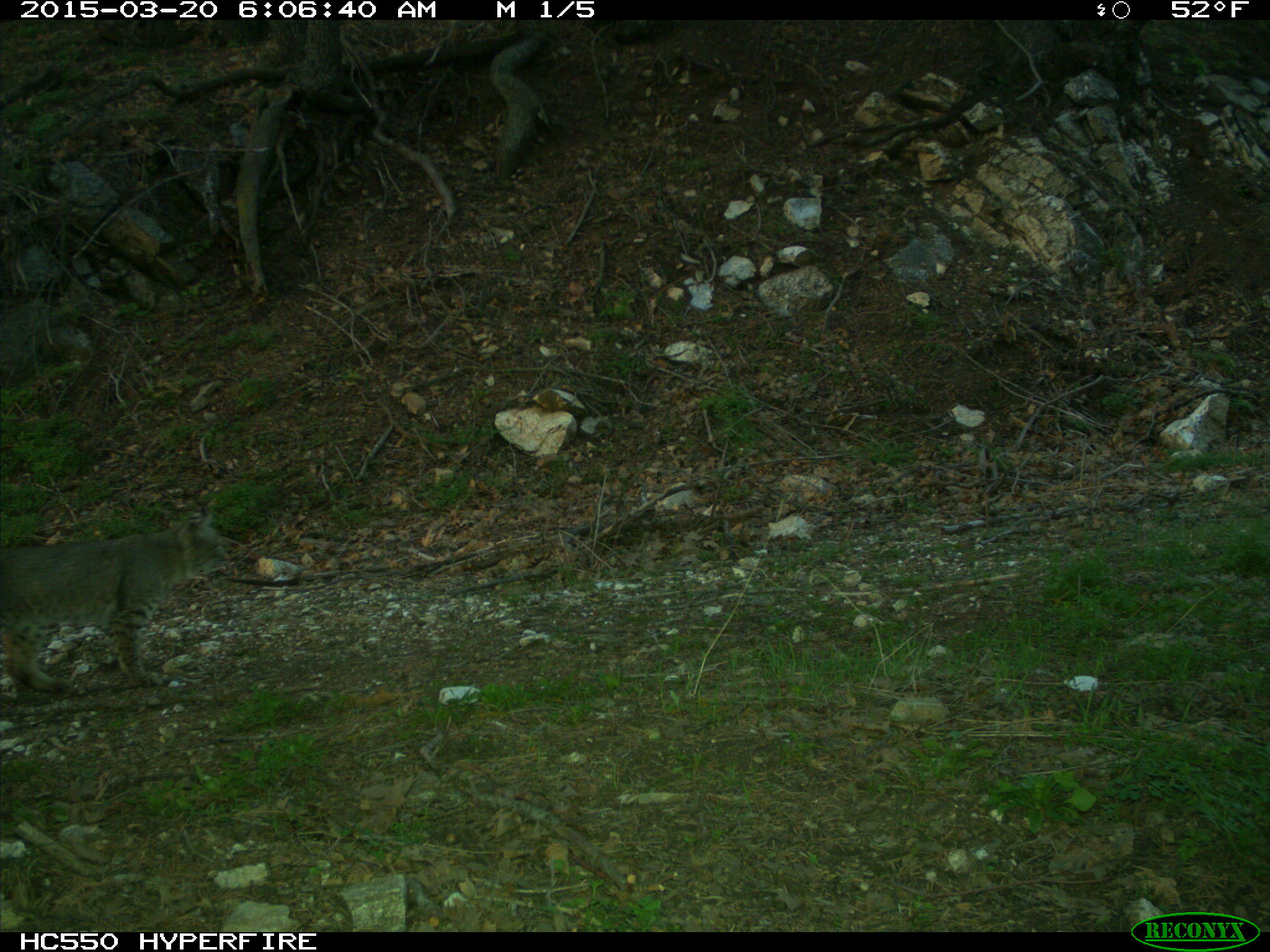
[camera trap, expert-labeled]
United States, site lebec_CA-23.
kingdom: Animalia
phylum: Chordata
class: Mammalia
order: Carnivora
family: Felidae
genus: Lynx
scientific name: Lynx rufus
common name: bobcat